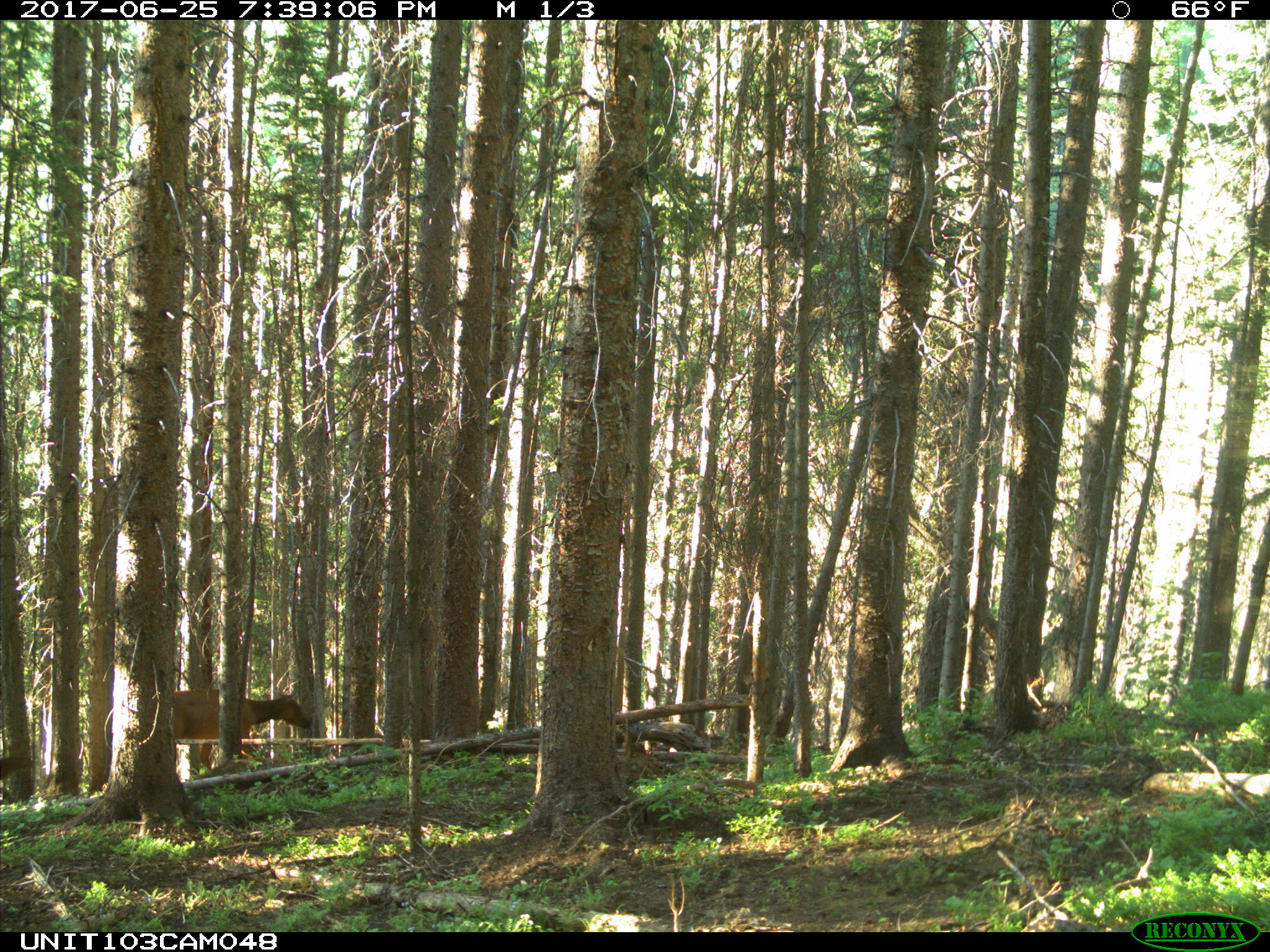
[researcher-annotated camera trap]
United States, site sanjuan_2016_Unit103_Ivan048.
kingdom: Animalia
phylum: Chordata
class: Mammalia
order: Artiodactyla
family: Cervidae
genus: Cervus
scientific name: Cervus elaphus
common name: red deer